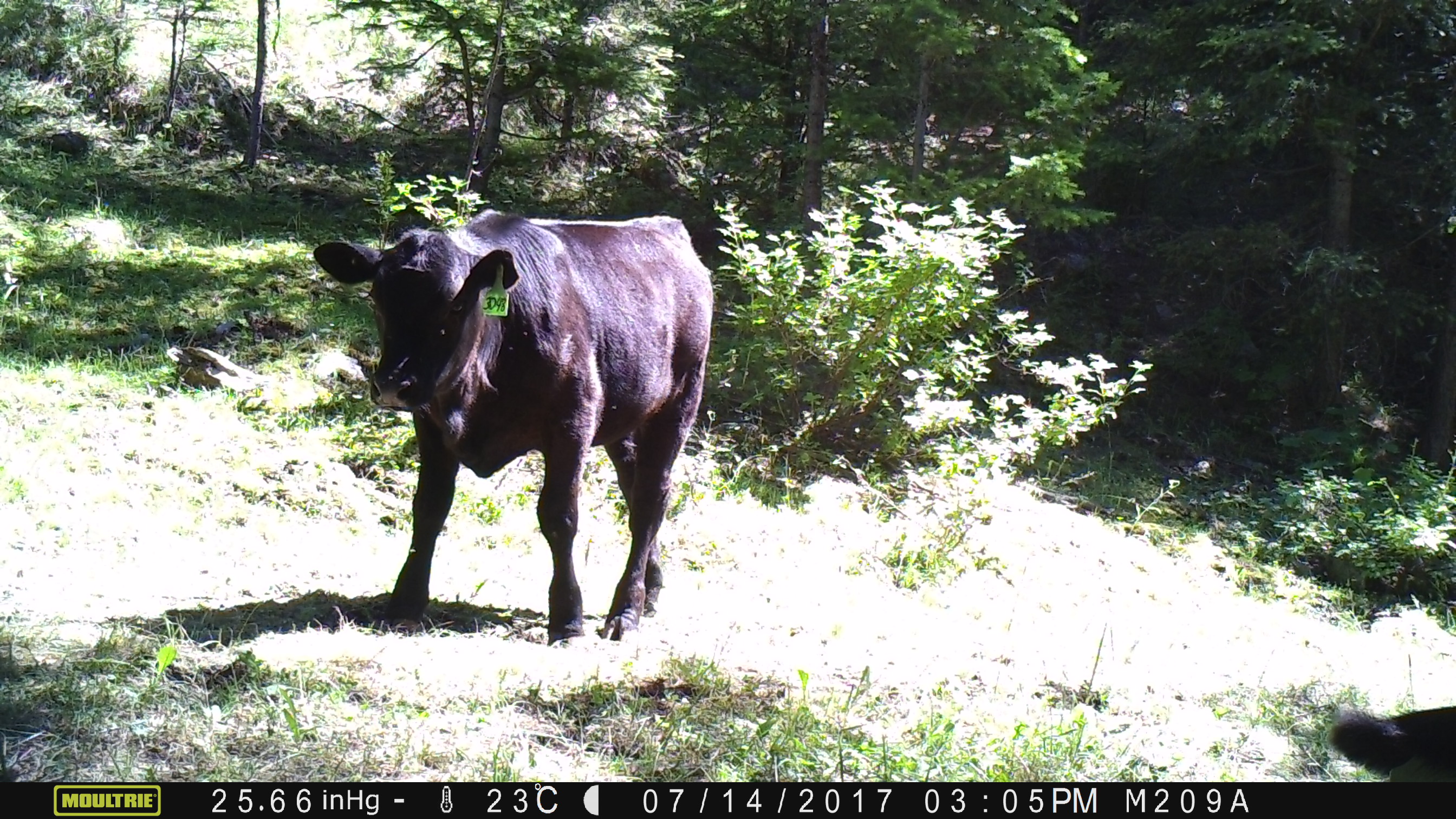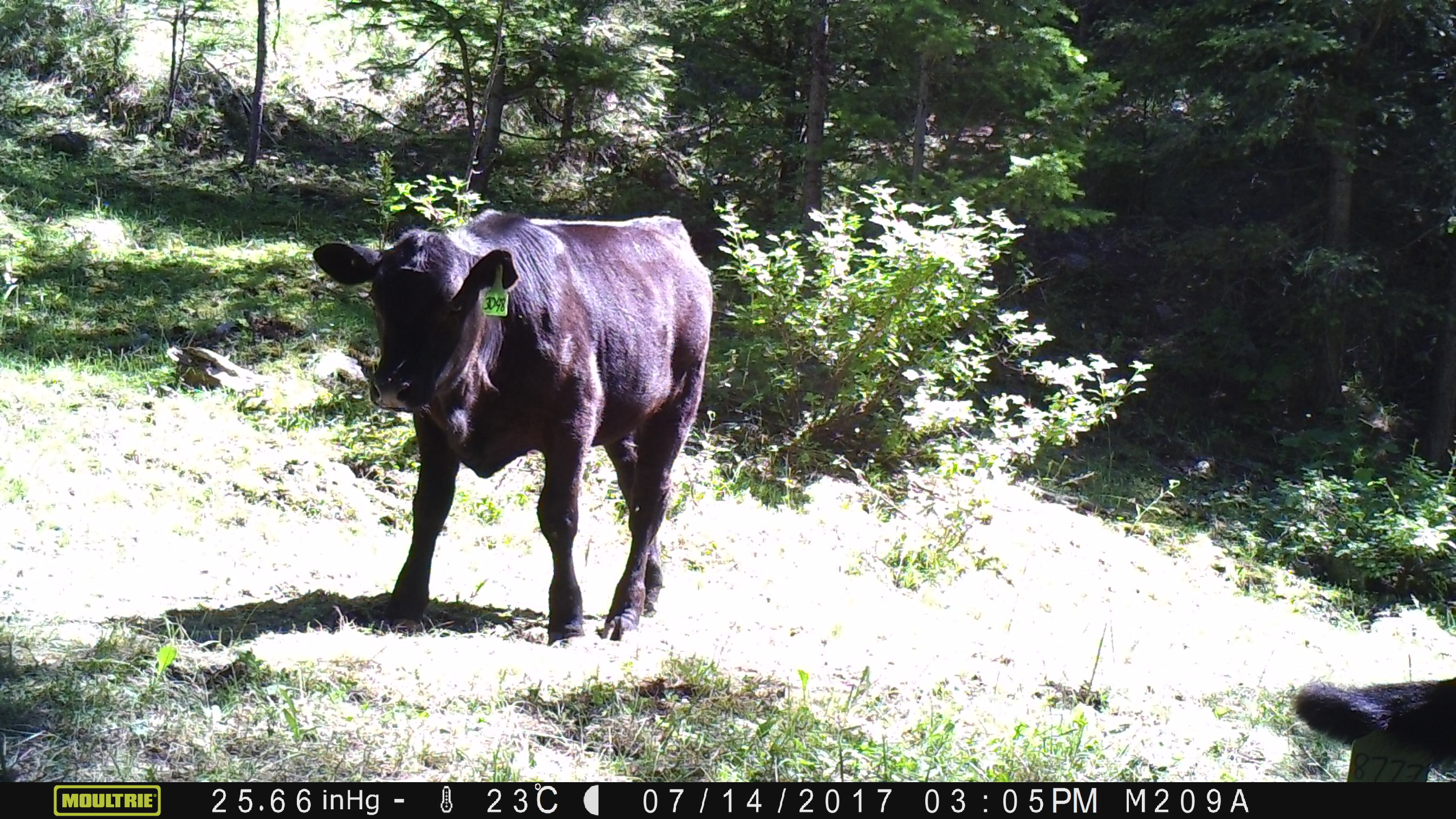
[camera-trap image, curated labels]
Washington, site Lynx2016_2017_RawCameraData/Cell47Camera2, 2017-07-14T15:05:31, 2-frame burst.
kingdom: Animalia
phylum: Chordata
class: Mammalia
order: Artiodactyla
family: Bovidae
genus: Bos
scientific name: Bos taurus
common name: domestic cattle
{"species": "domestic cattle (Bos taurus)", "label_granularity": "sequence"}